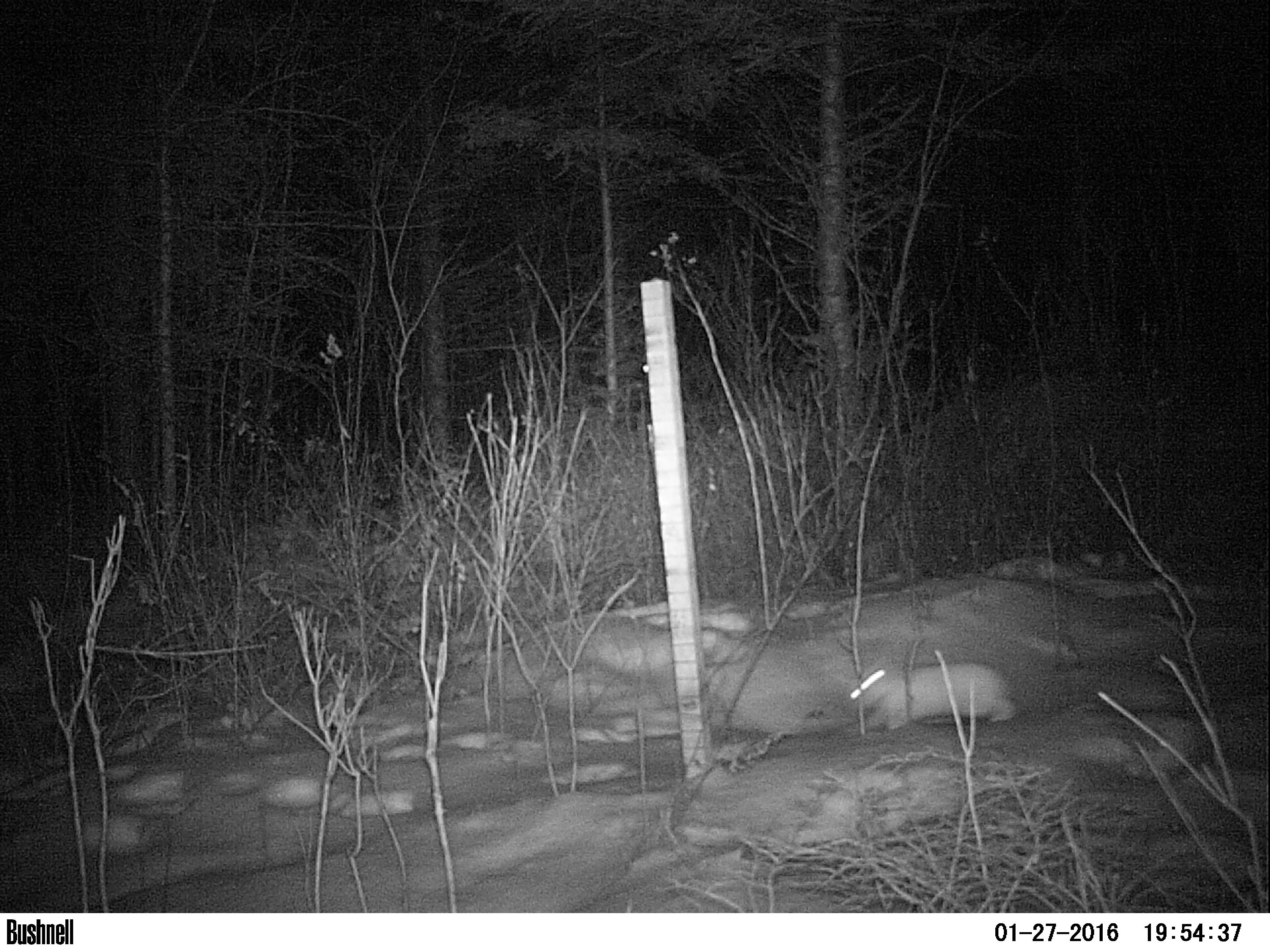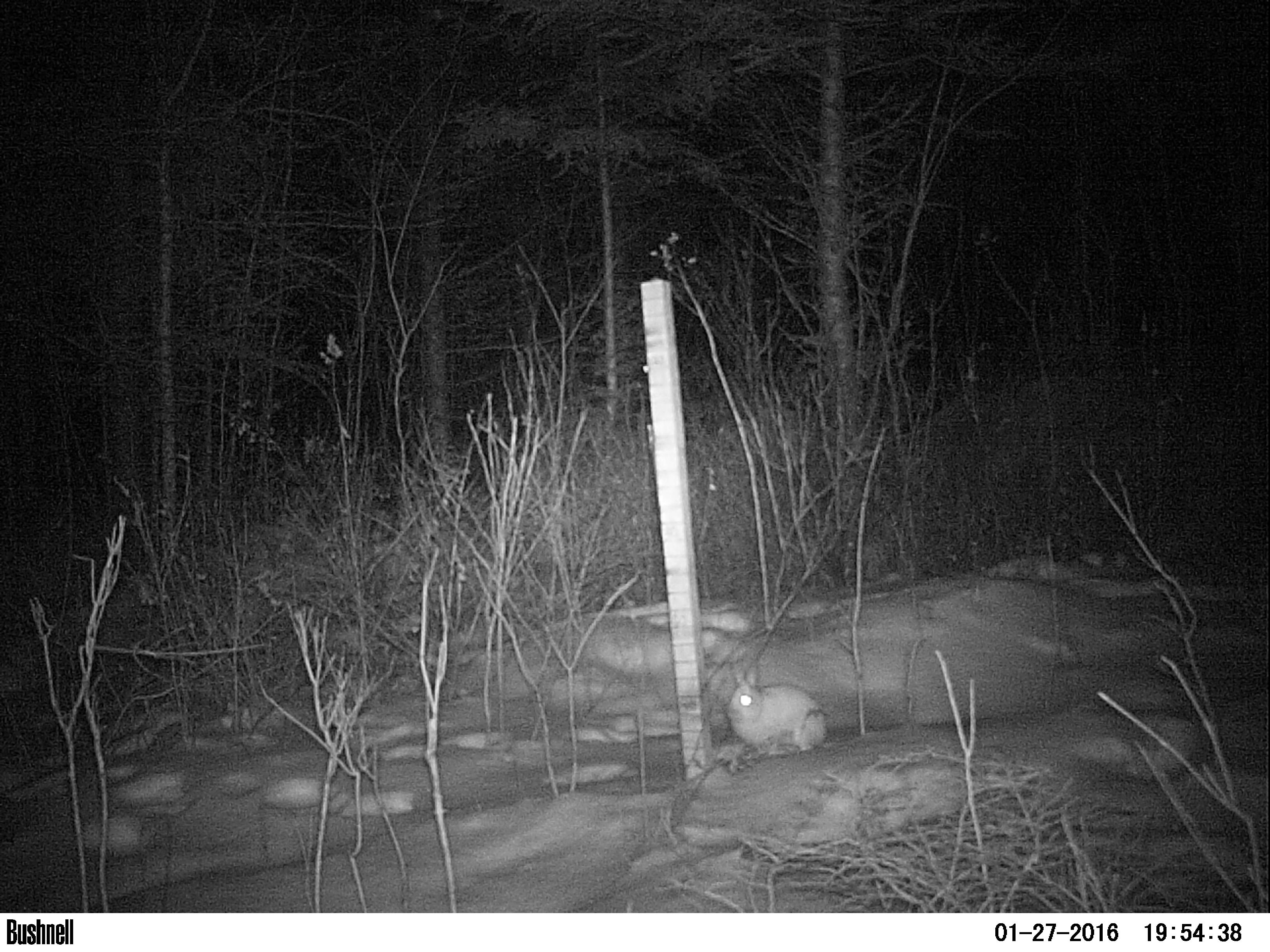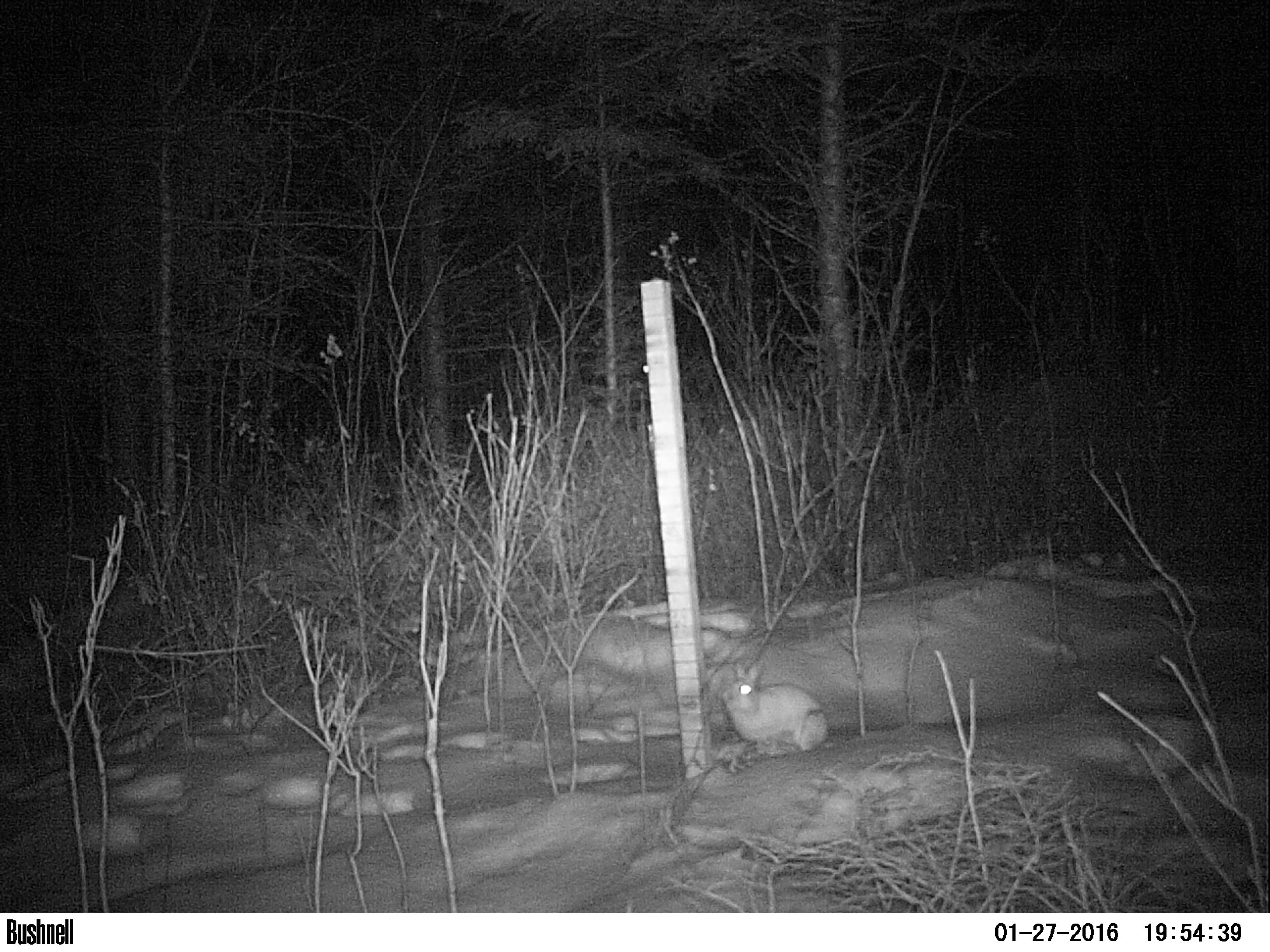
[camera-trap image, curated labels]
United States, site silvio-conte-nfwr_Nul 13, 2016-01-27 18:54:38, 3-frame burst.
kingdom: Animalia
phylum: Chordata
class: Mammalia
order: Lagomorpha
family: Leporidae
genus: Lepus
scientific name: Lepus americanus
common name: snowshoe hare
Snowshoe hare (Lepus americanus).